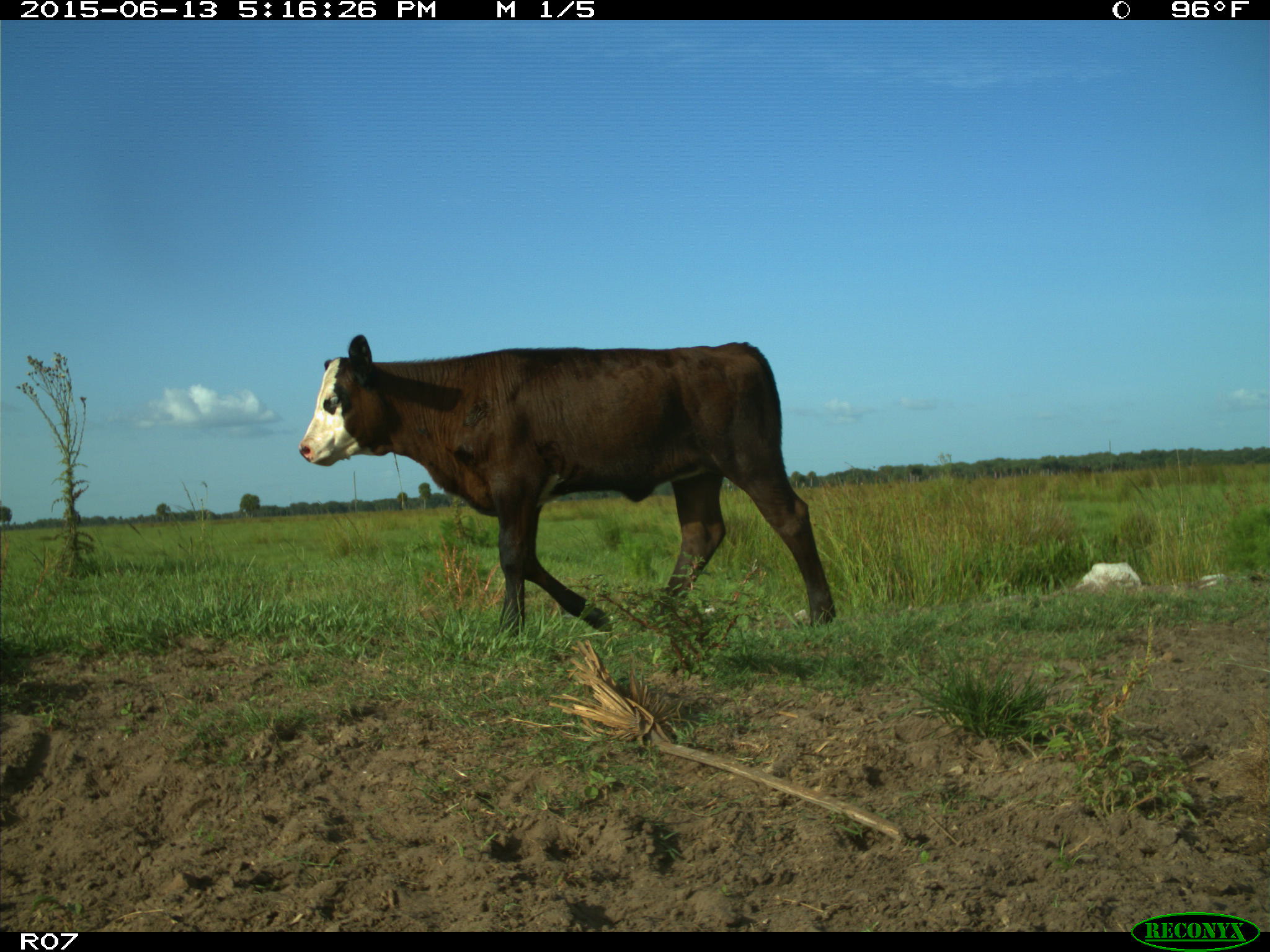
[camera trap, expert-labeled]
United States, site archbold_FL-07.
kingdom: Animalia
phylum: Chordata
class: Mammalia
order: Artiodactyla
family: Bovidae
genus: Bos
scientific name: Bos taurus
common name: domestic cow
Bos taurus (domestic cow).